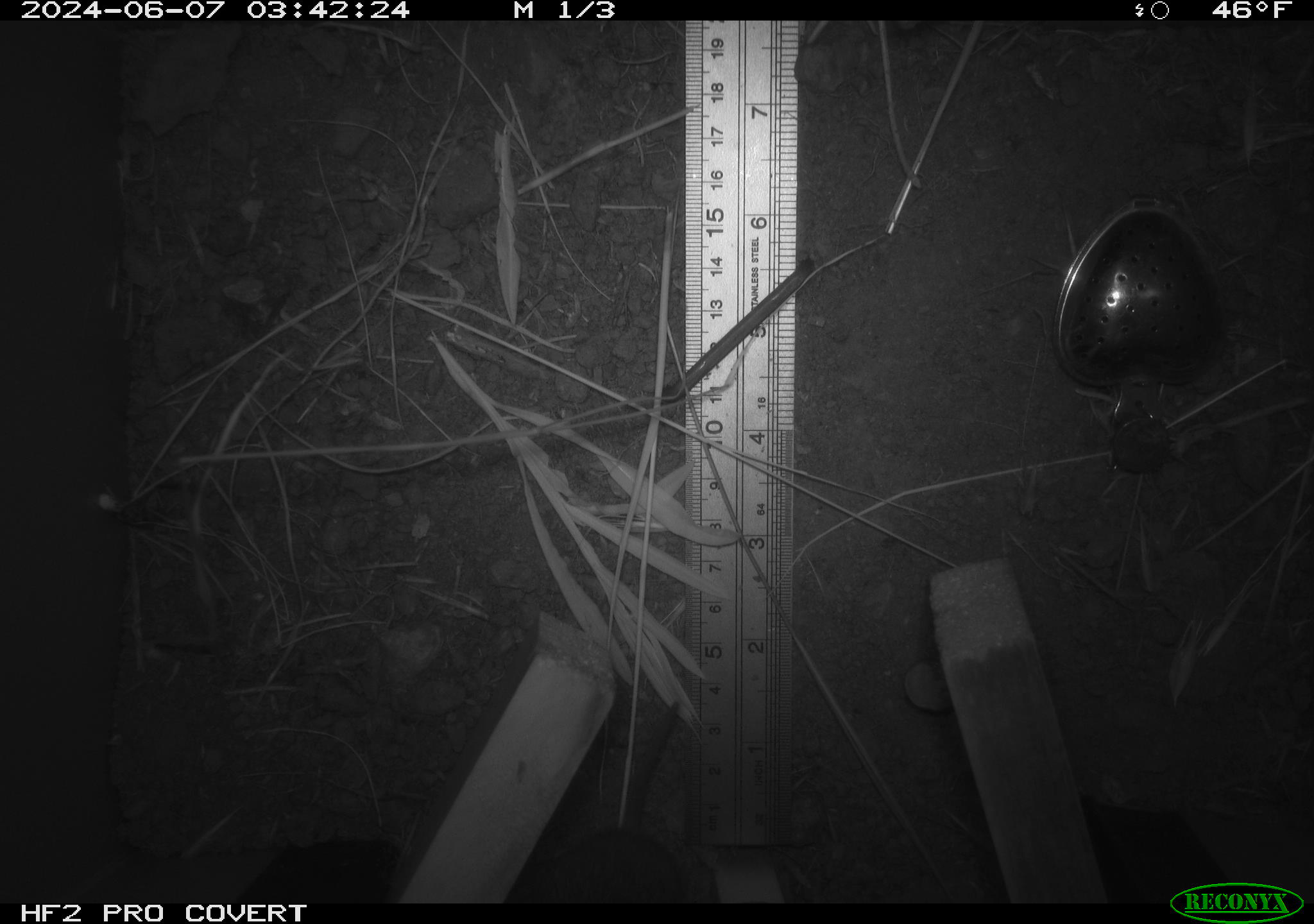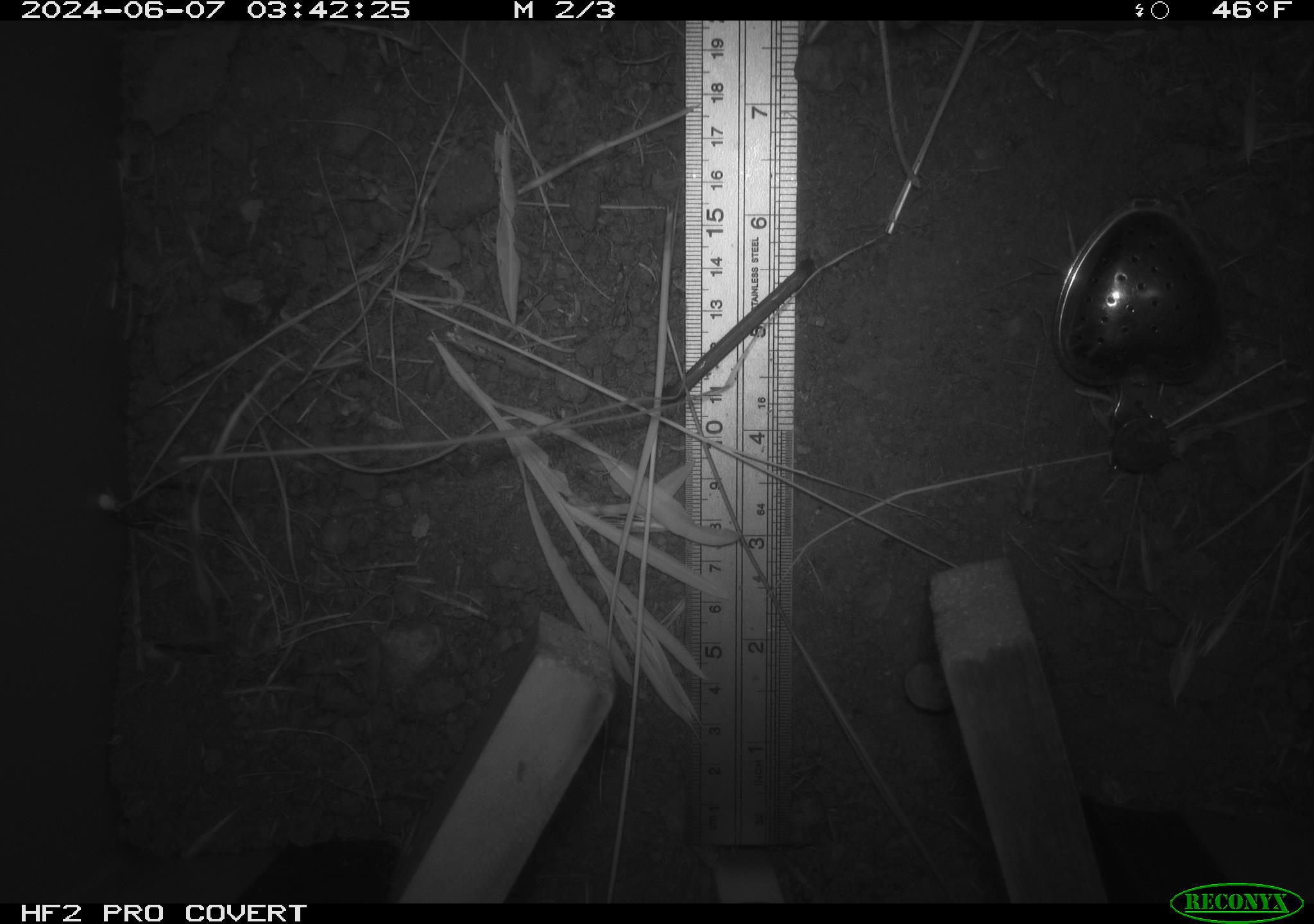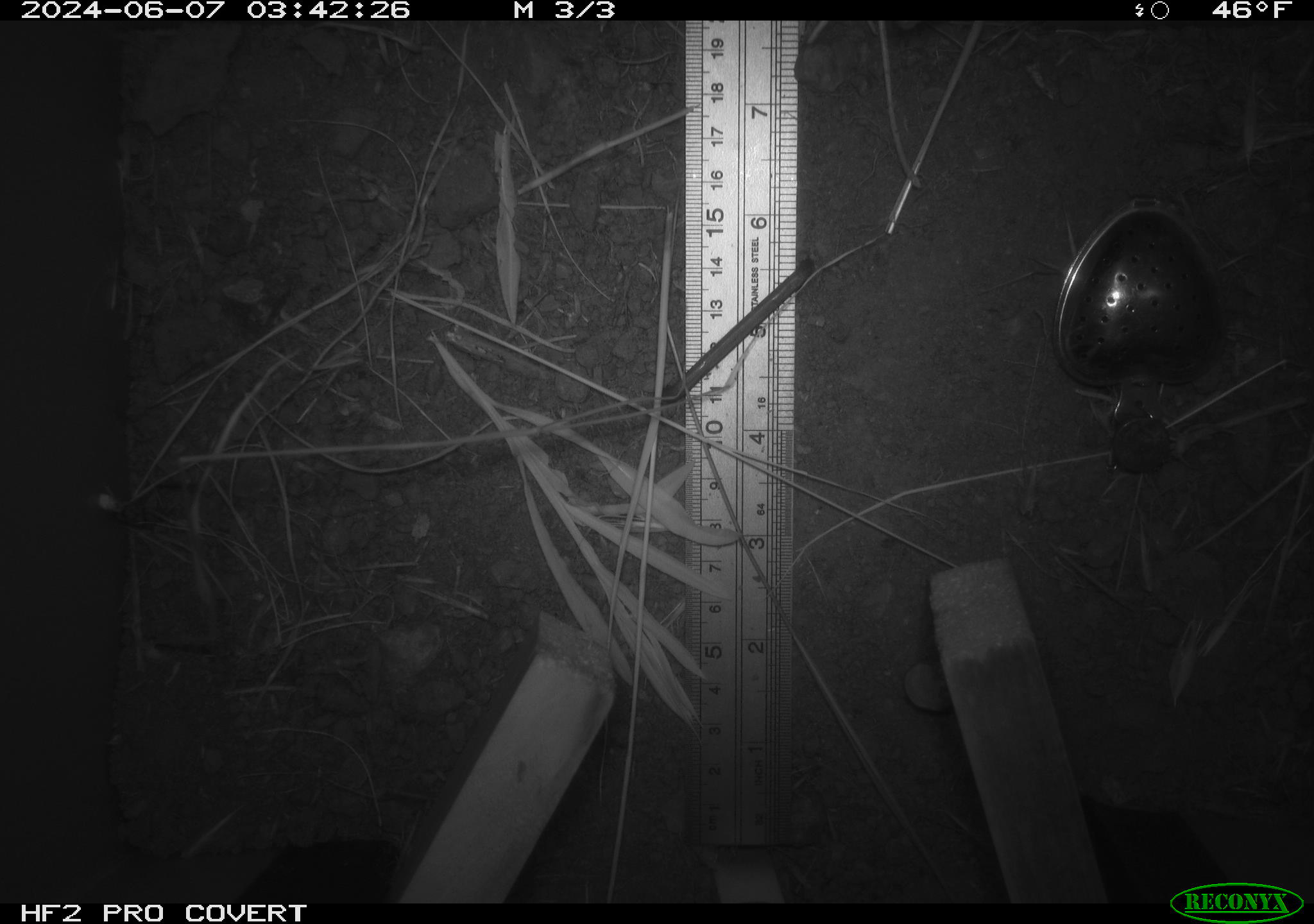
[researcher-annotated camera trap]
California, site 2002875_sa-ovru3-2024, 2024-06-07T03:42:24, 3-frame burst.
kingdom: Animalia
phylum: Chordata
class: Mammalia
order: Rodentia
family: Cricetidae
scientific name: Arvicolinae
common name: voles, lemmings, and muskrats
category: arvicolinae subfamily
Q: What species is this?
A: Arvicolinae subfamily (voles, lemmings, and muskrats) (Arvicolinae).